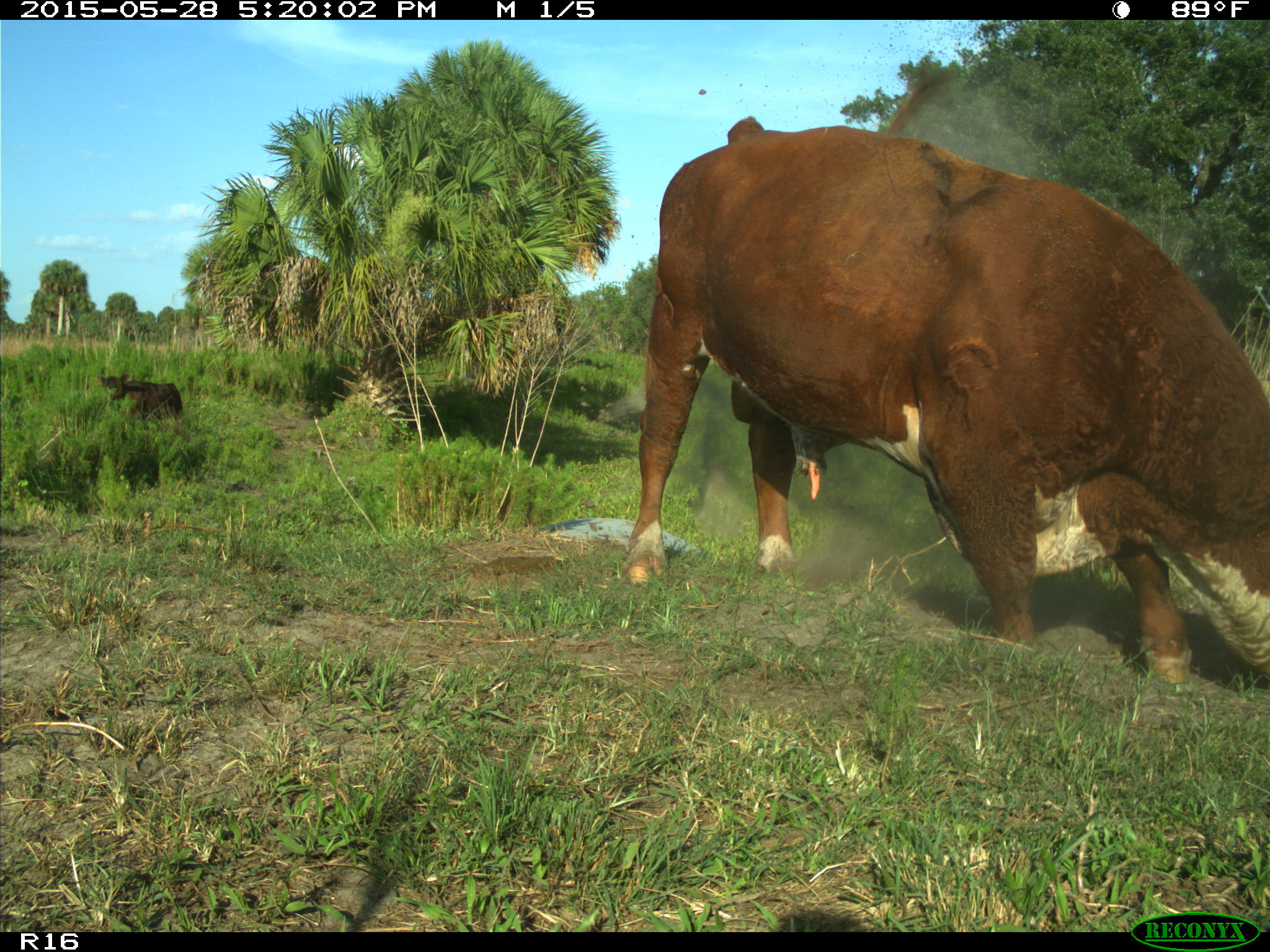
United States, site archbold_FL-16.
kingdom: Animalia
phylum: Chordata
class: Mammalia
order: Artiodactyla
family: Bovidae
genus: Bos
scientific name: Bos taurus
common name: domestic cow